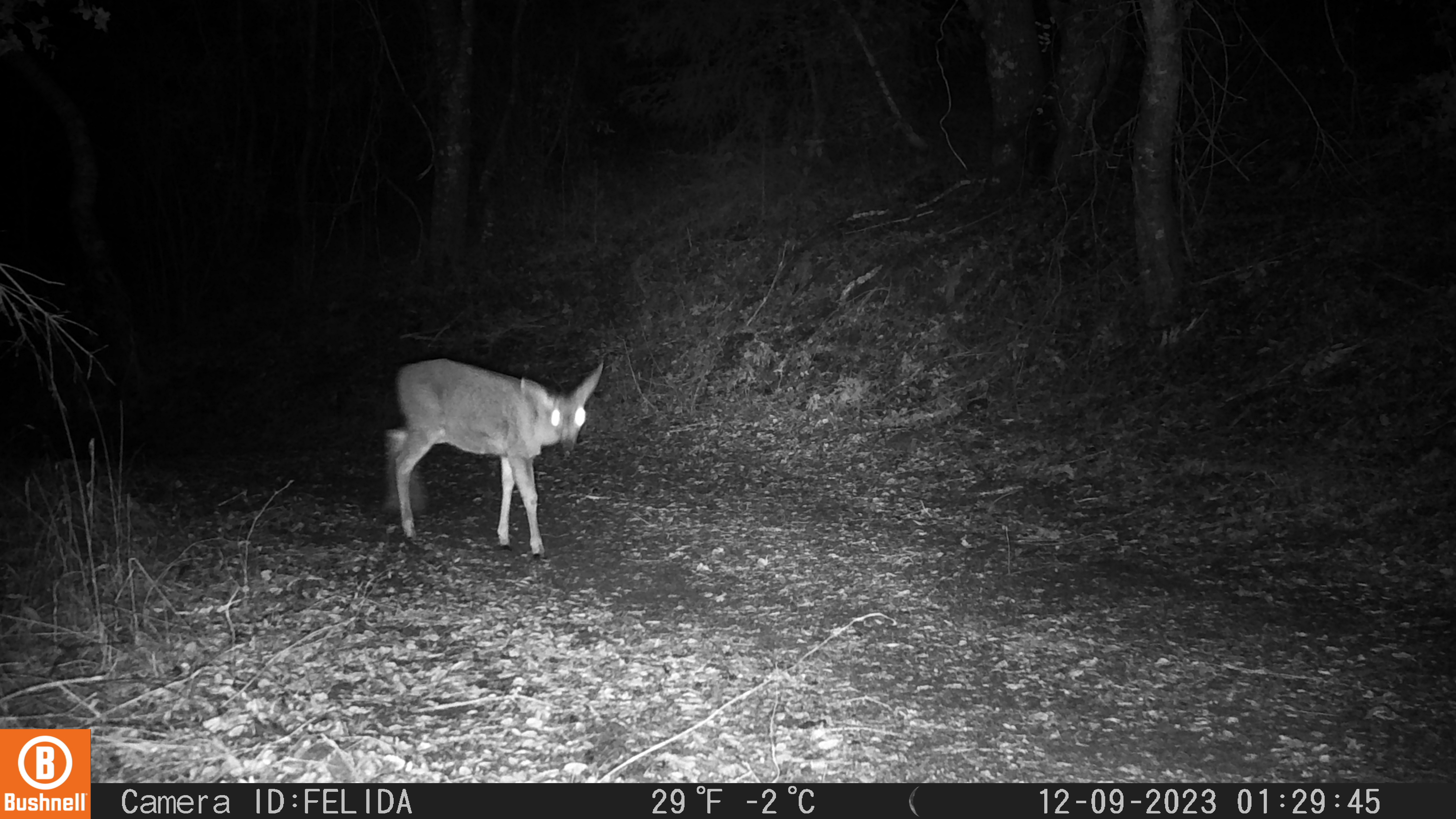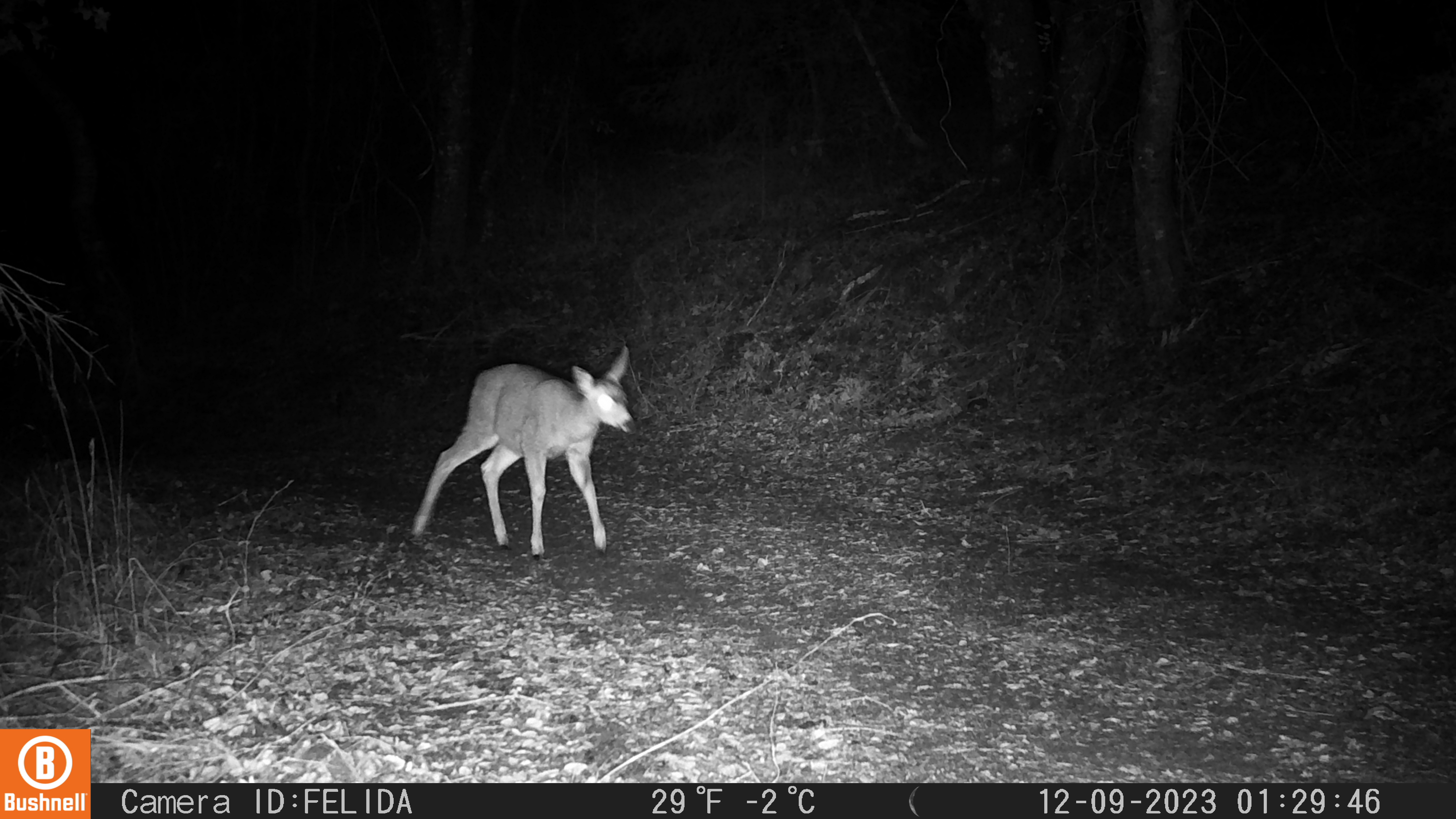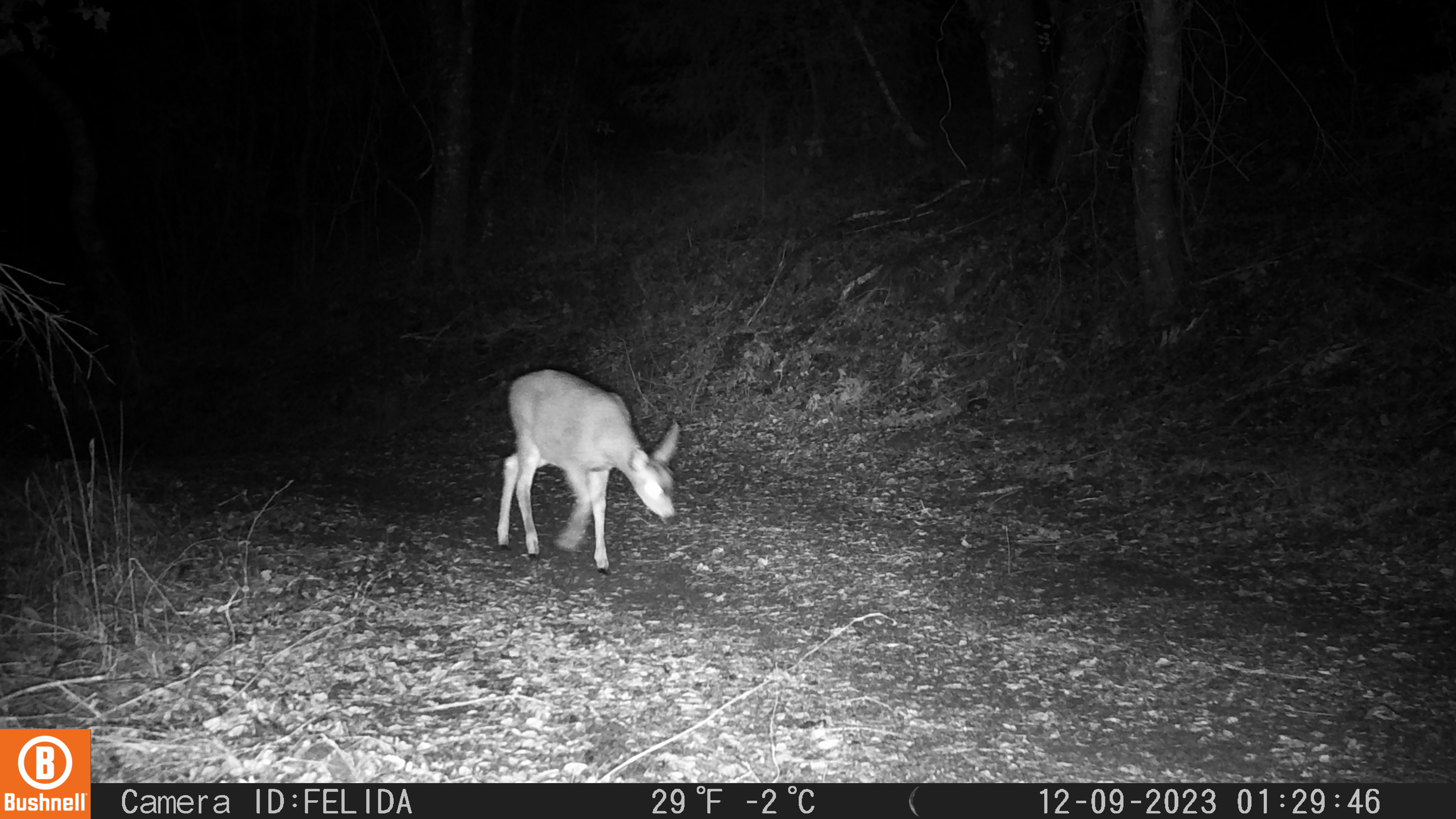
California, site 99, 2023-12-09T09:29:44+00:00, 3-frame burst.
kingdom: Animalia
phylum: Chordata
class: Mammalia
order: Artiodactyla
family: Cervidae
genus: Odocoileus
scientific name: Odocoileus hemionus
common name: mule deer